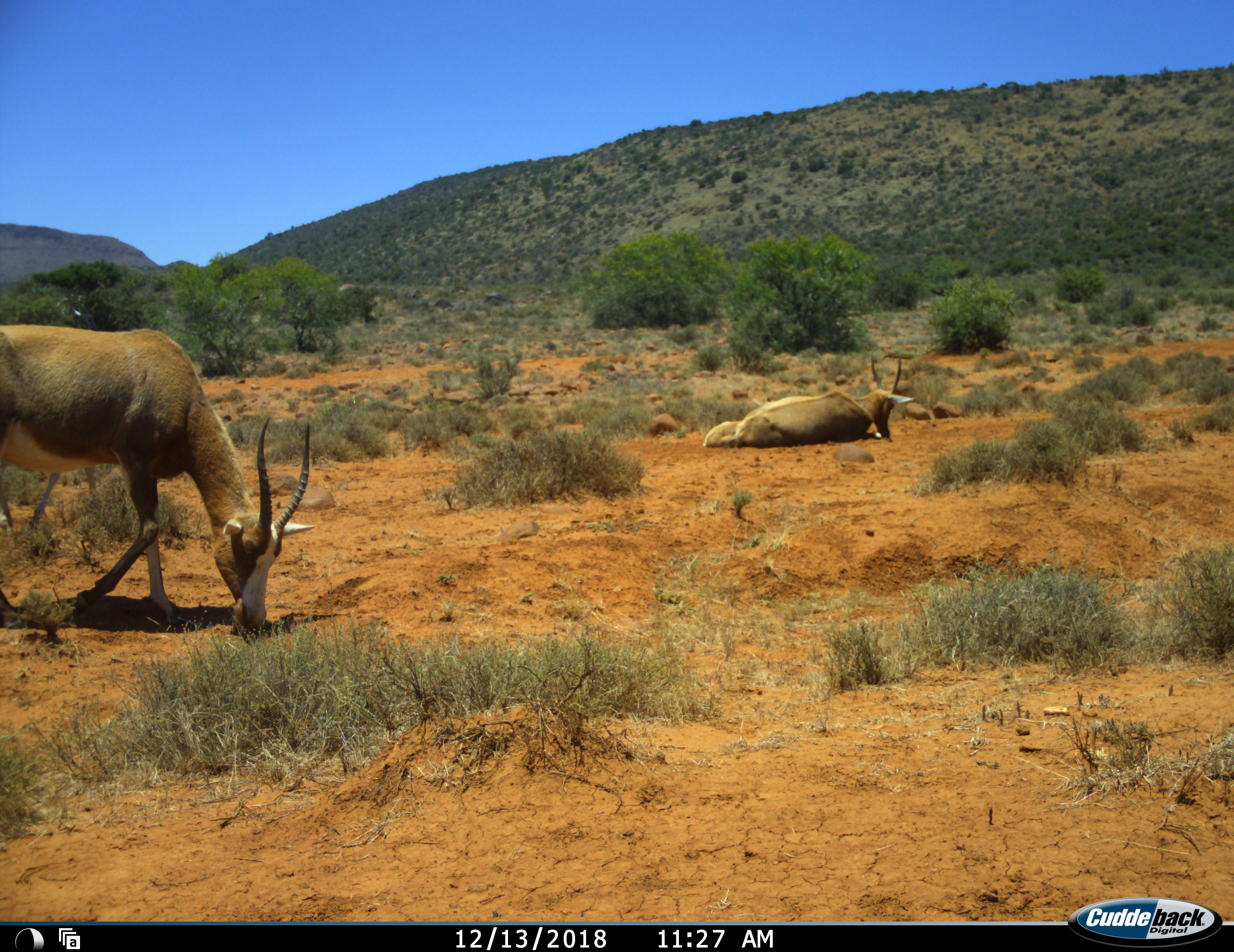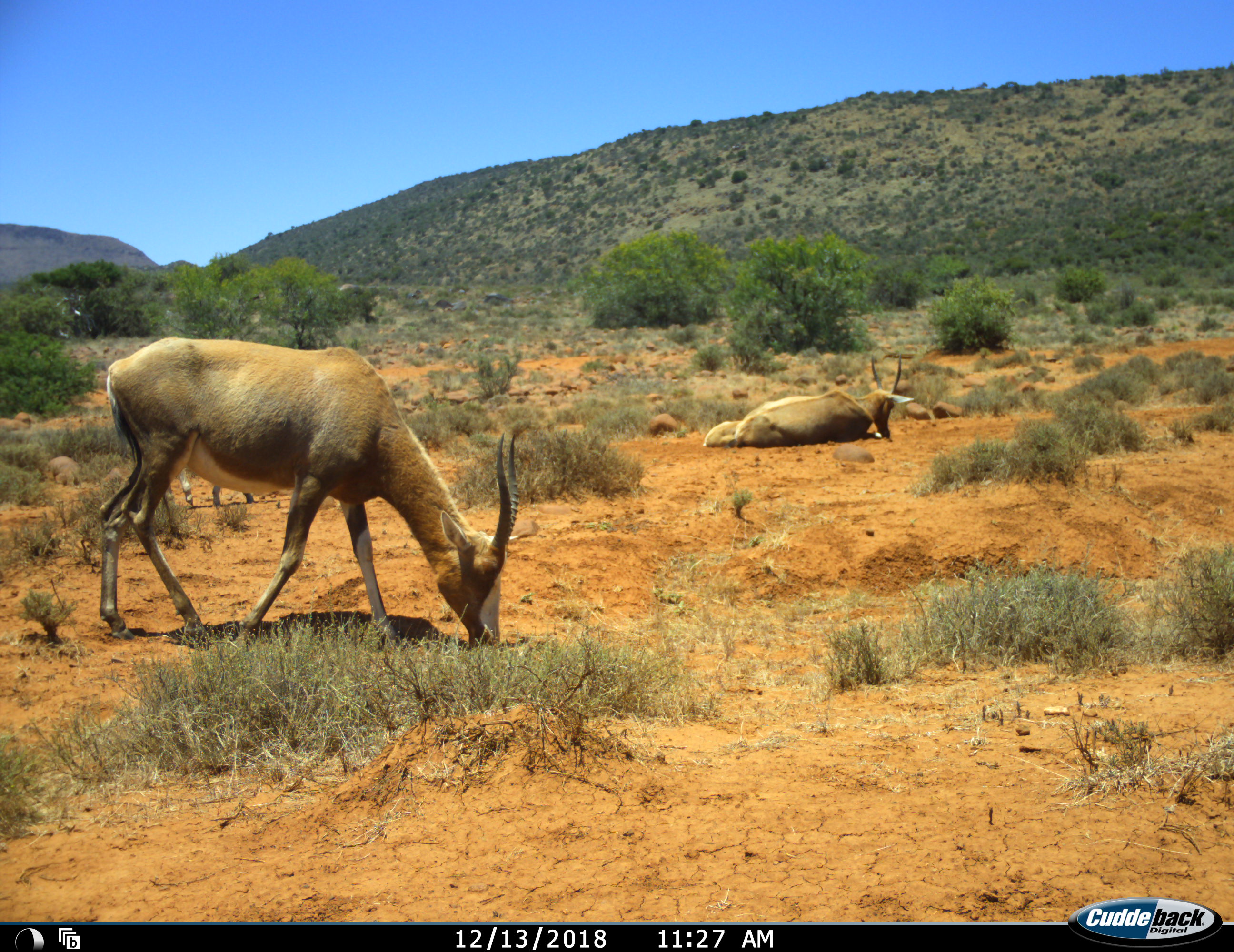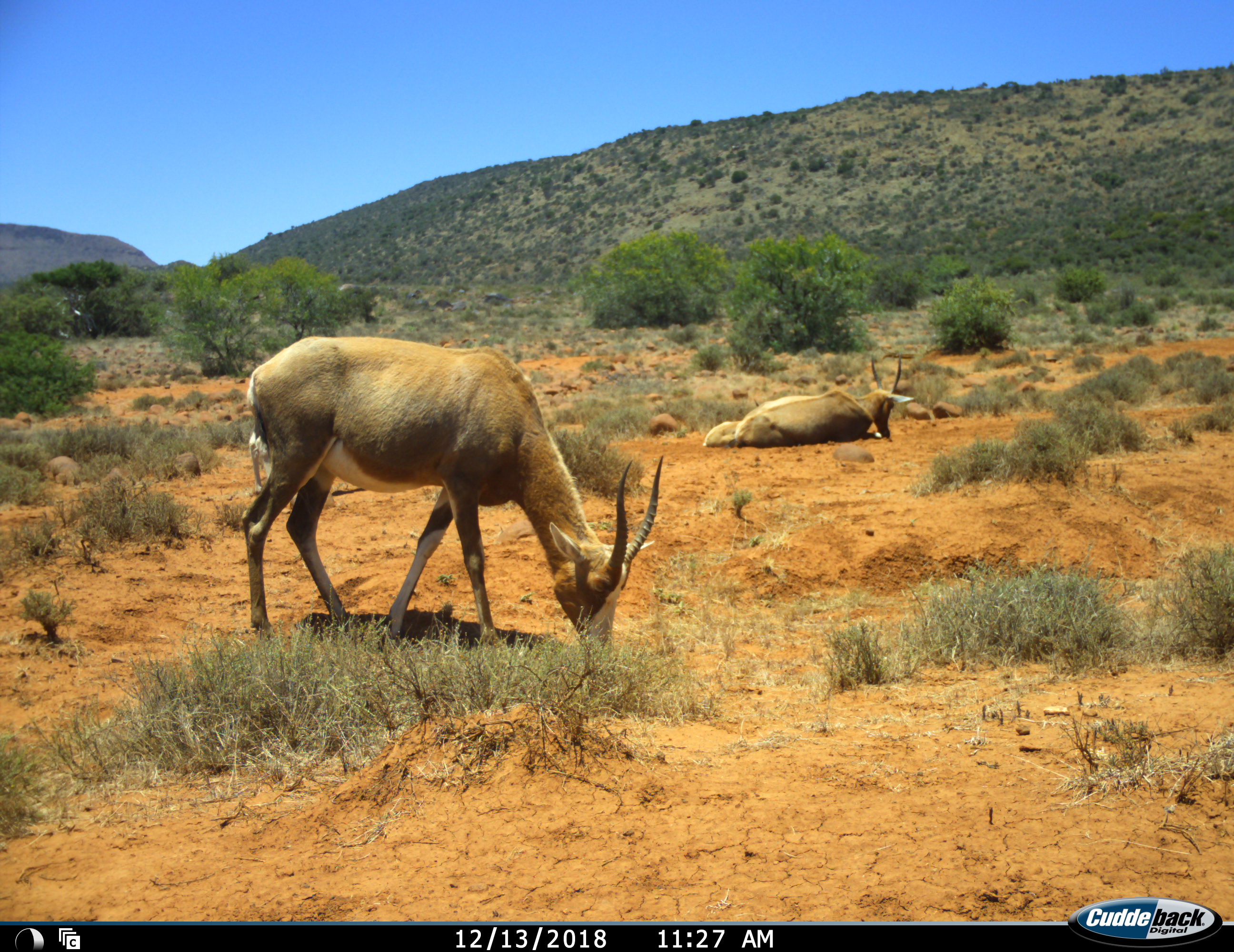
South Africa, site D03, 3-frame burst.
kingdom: Animalia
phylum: Chordata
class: Mammalia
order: Artiodactyla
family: Bovidae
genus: Damaliscus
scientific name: Damaliscus pygargus phillipsi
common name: blesbok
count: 3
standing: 0%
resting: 78%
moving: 56%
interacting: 0%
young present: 67%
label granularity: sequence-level